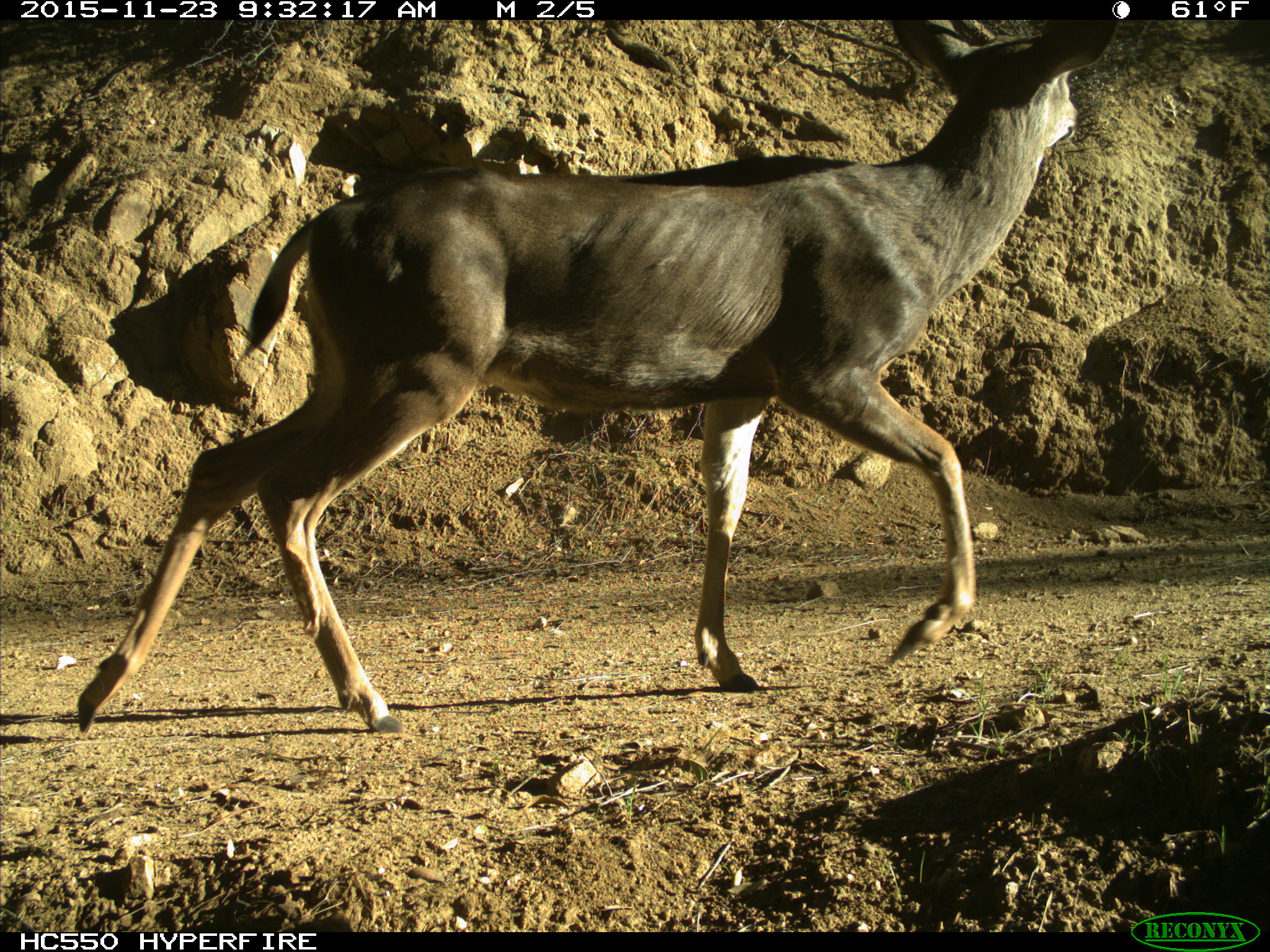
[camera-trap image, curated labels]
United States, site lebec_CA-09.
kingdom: Animalia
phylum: Chordata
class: Mammalia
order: Artiodactyla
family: Cervidae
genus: Odocoileus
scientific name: Odocoileus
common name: deer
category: unidentified deer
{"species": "unidentified deer (deer) (Odocoileus)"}